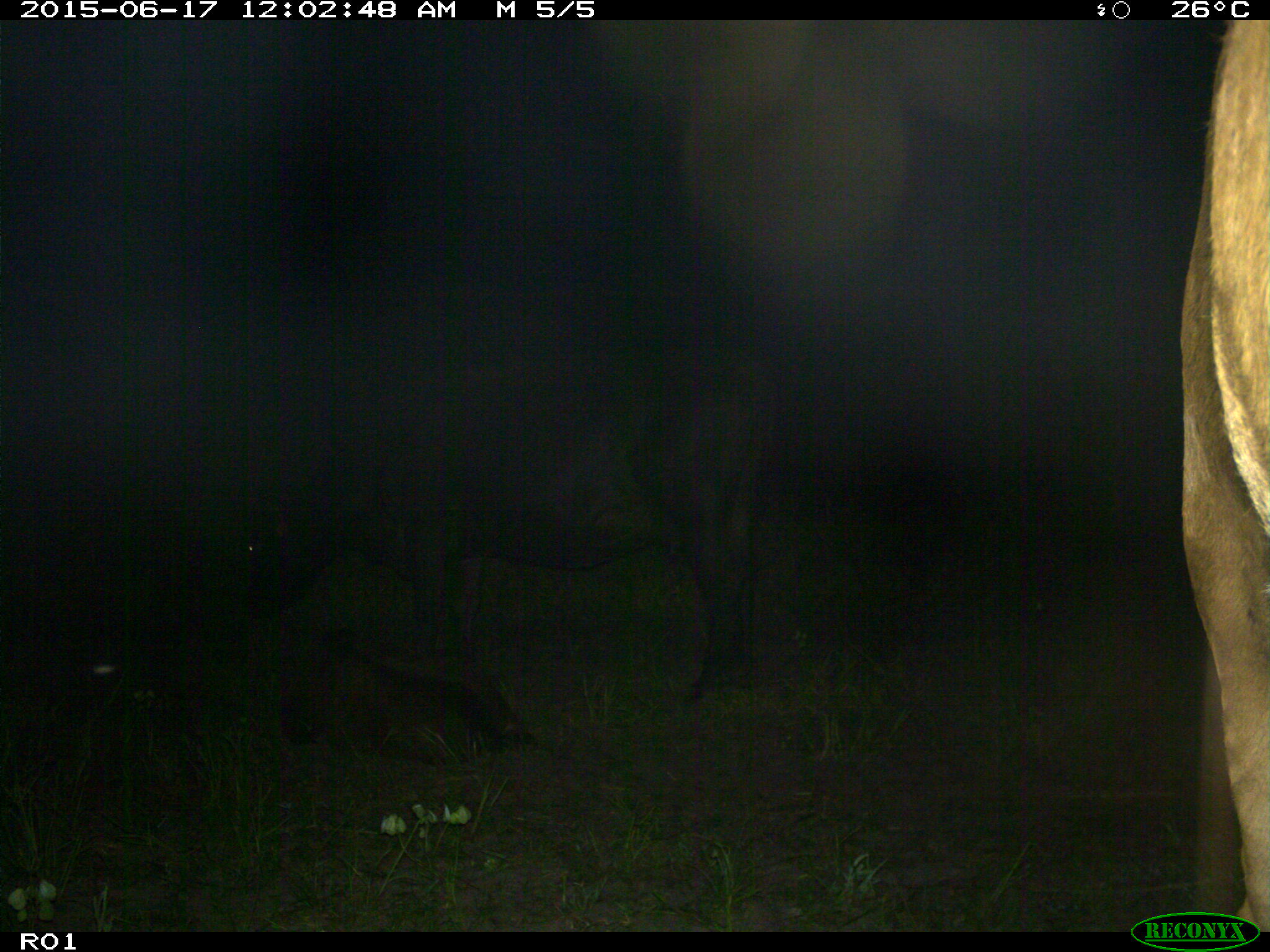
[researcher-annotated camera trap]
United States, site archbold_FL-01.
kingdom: Animalia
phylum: Chordata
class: Mammalia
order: Artiodactyla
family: Bovidae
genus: Bos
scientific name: Bos taurus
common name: domestic cow